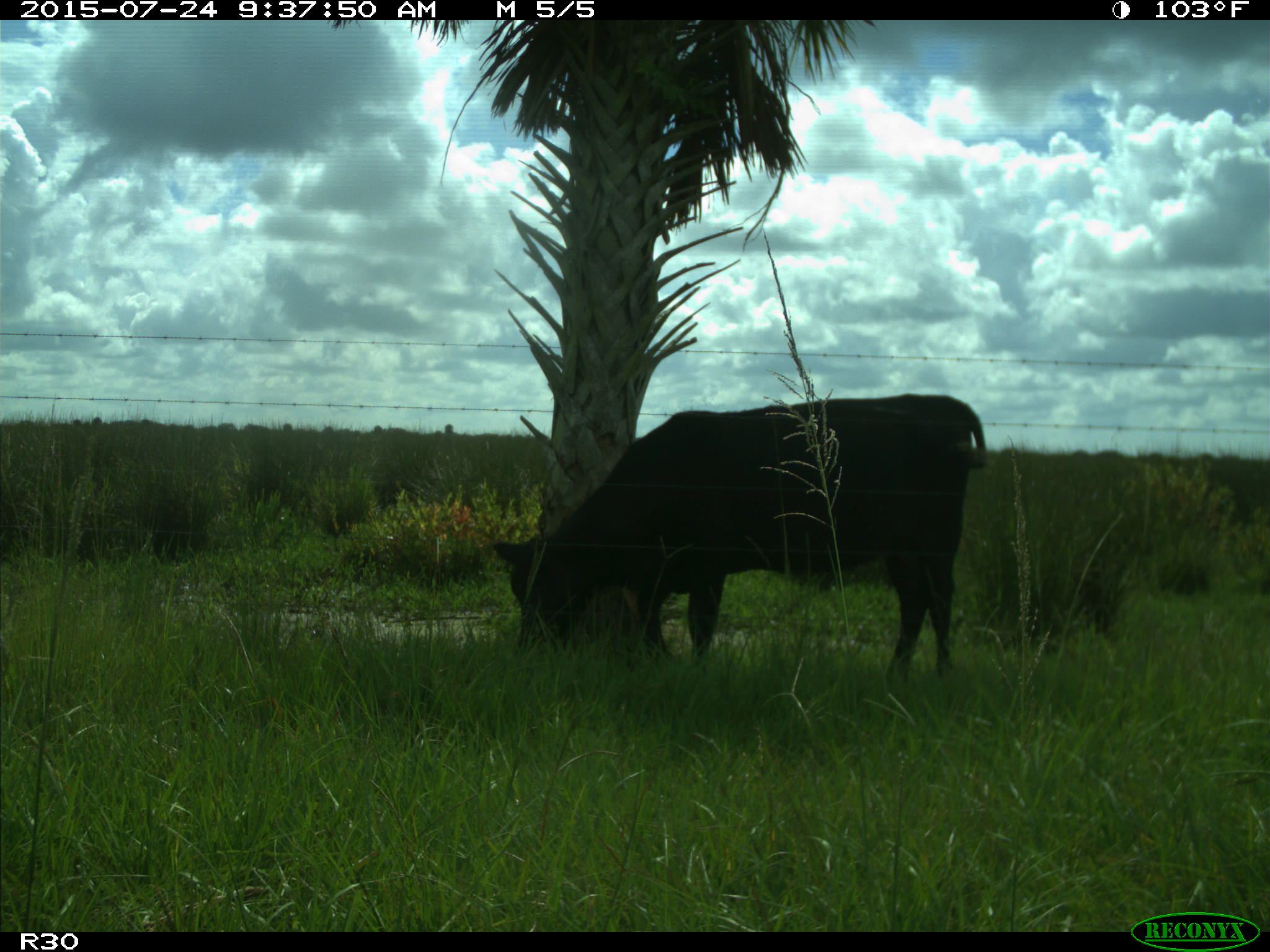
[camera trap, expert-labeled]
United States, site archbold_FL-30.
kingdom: Animalia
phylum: Chordata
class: Mammalia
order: Artiodactyla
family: Bovidae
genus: Bos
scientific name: Bos taurus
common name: domestic cow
Bos taurus (domestic cow).